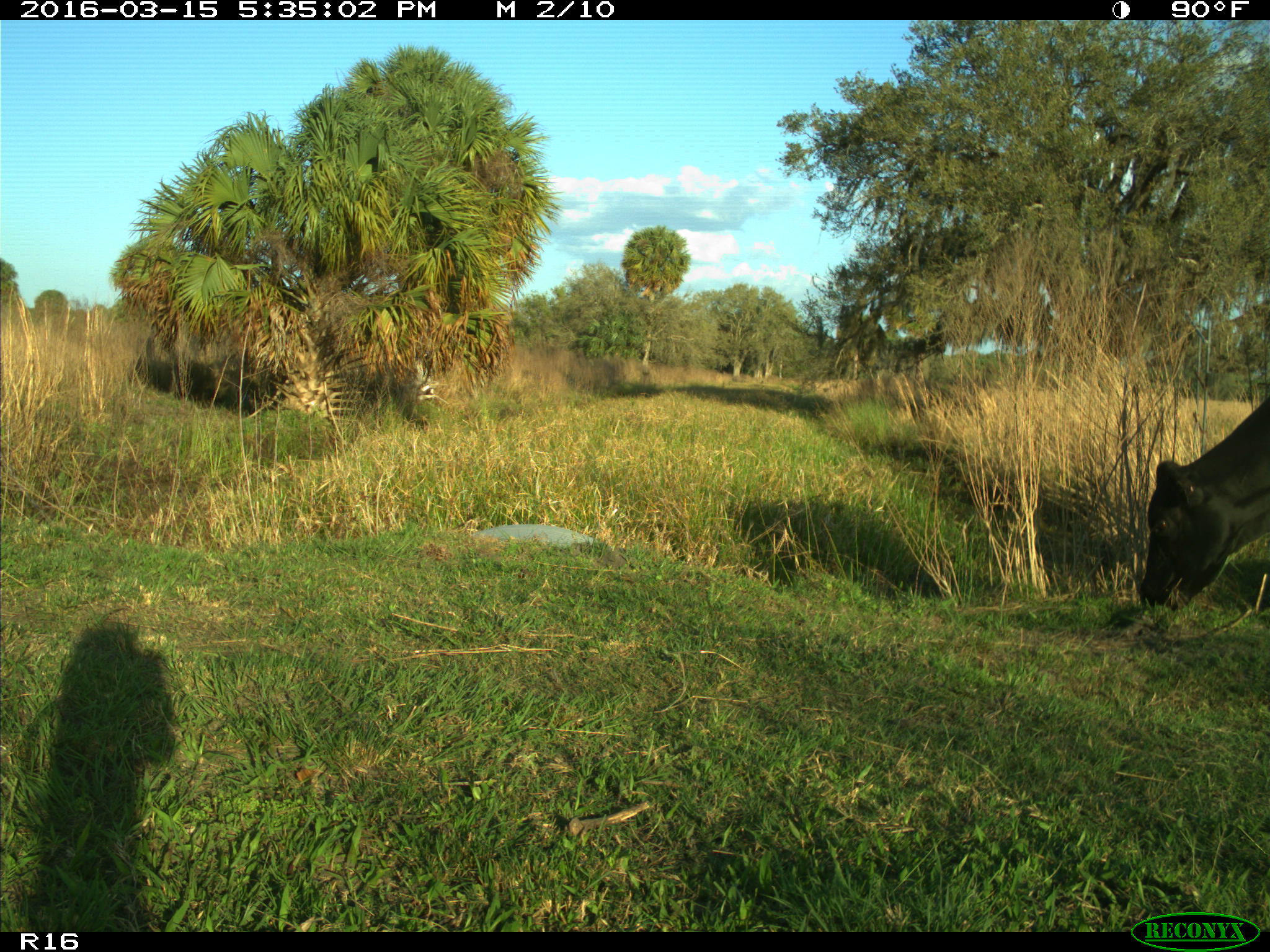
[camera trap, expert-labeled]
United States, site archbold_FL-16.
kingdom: Animalia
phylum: Chordata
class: Mammalia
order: Artiodactyla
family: Bovidae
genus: Bos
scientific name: Bos taurus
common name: domestic cow